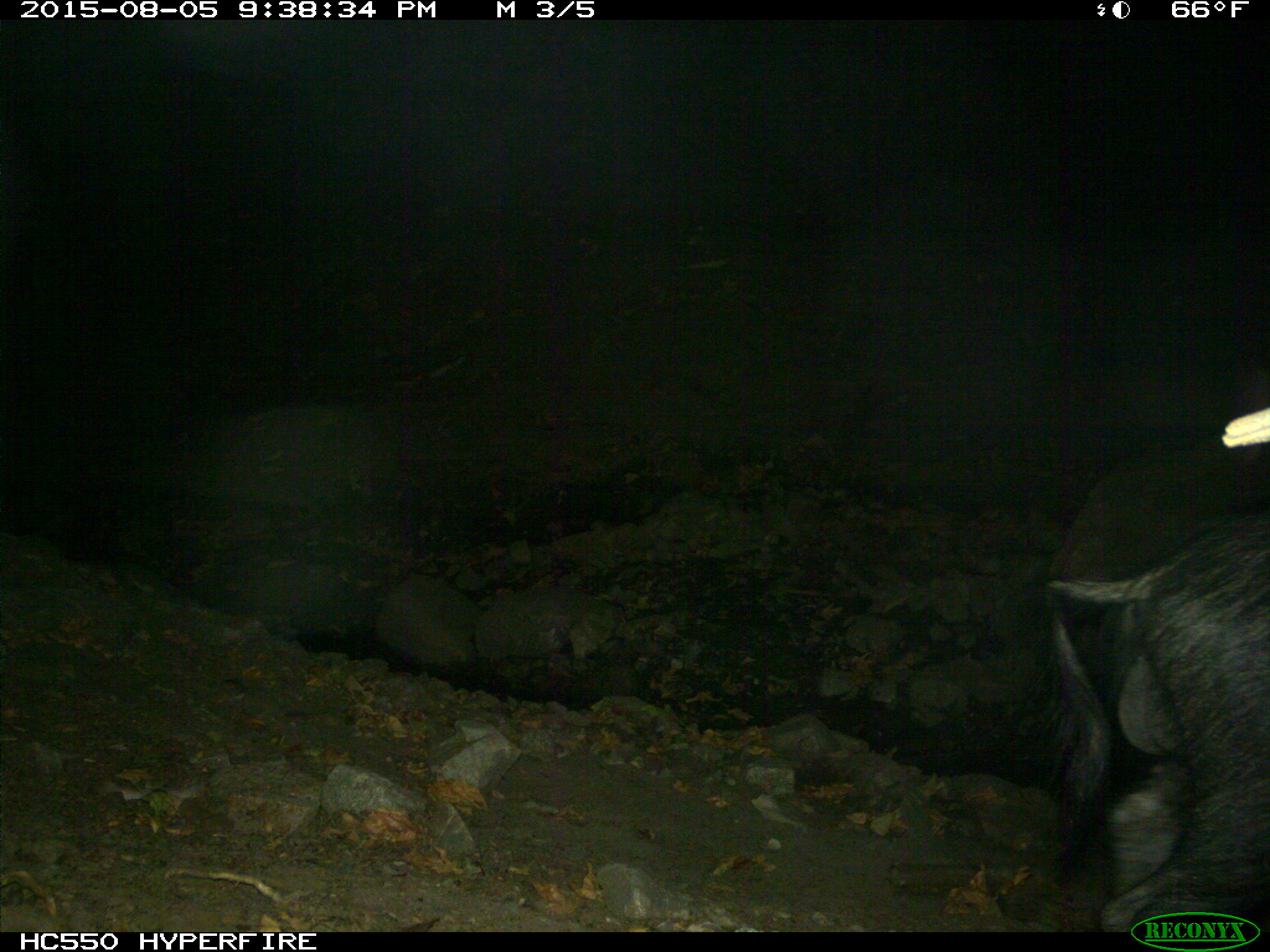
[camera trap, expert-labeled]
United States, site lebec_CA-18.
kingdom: Animalia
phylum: Chordata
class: Mammalia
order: Artiodactyla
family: Suidae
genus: Sus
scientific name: Sus scrofa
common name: wild boar